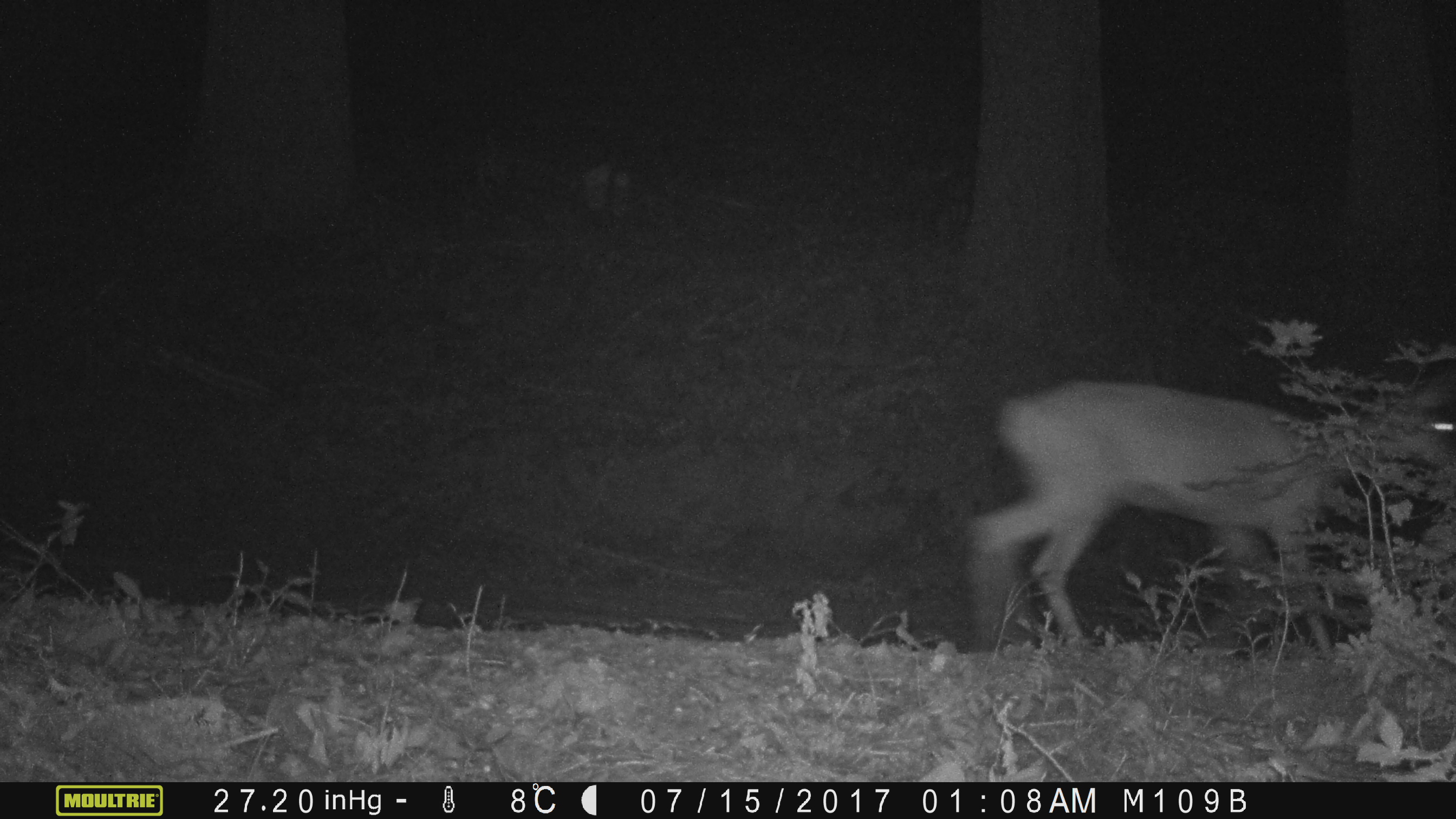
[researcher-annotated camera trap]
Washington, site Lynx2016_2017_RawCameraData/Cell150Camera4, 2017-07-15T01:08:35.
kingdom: Animalia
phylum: Chordata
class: Mammalia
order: Artiodactyla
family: Cervidae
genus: Odocoileus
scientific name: Odocoileus hemionus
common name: mule deer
Odocoileus hemionus (mule deer). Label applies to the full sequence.